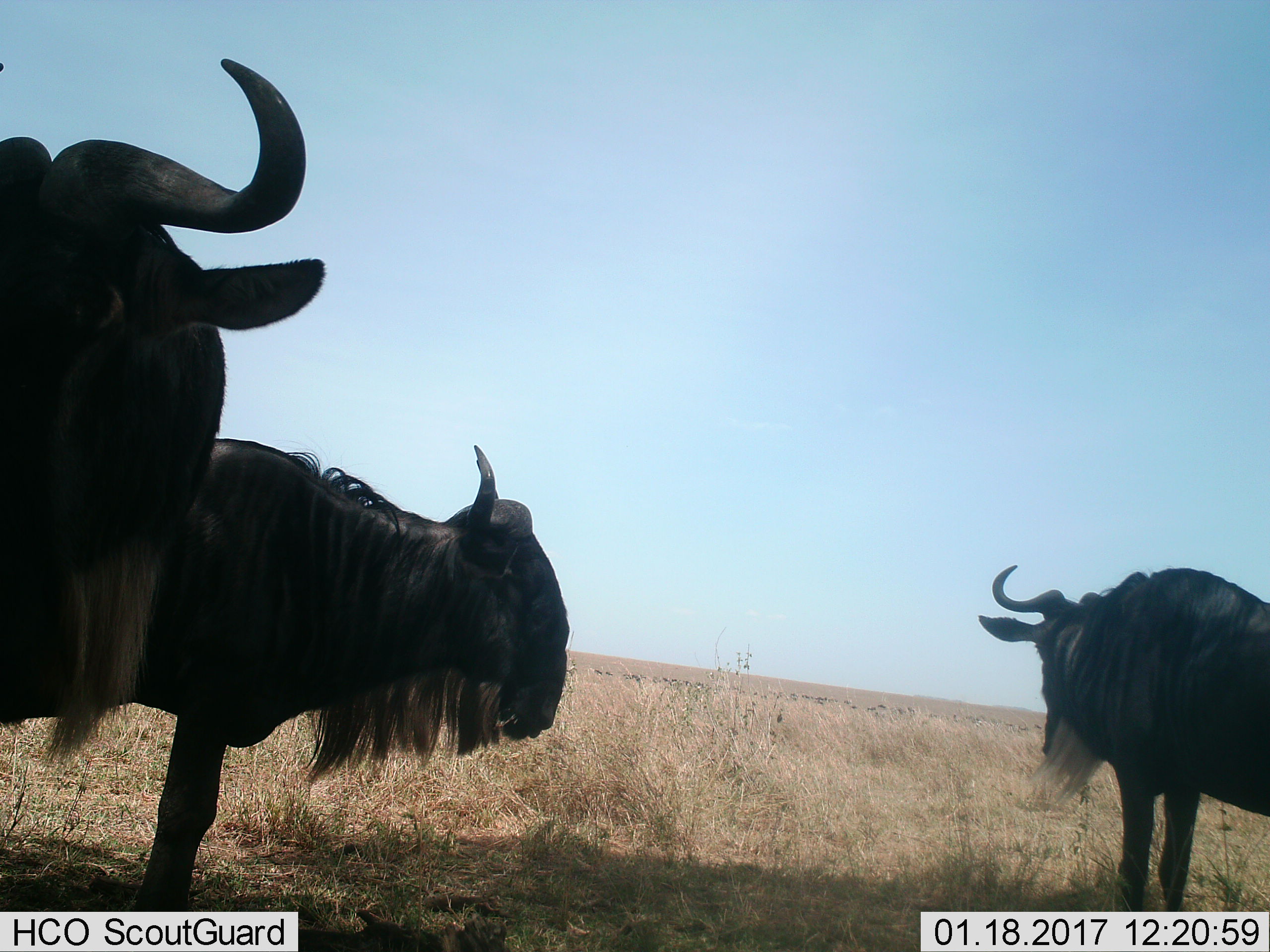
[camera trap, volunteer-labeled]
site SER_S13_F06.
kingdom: Animalia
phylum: Chordata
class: Mammalia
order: Artiodactyla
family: Bovidae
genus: Connochaetes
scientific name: Connochaetes taurinus taurinus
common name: blue wildebeest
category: wildebeestblue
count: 3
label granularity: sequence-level